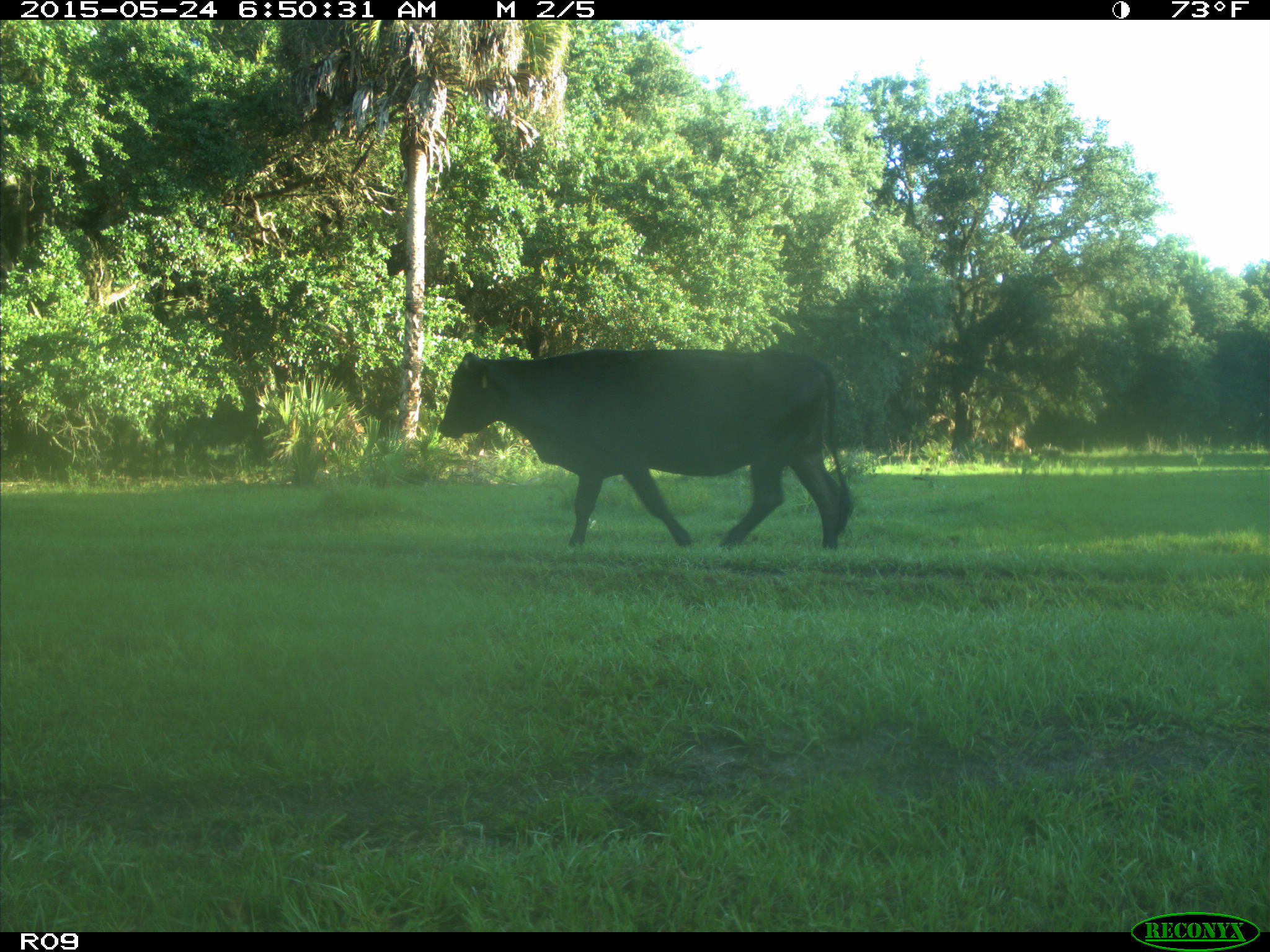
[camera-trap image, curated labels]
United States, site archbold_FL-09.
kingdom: Animalia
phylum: Chordata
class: Mammalia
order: Artiodactyla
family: Bovidae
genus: Bos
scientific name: Bos taurus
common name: domestic cow